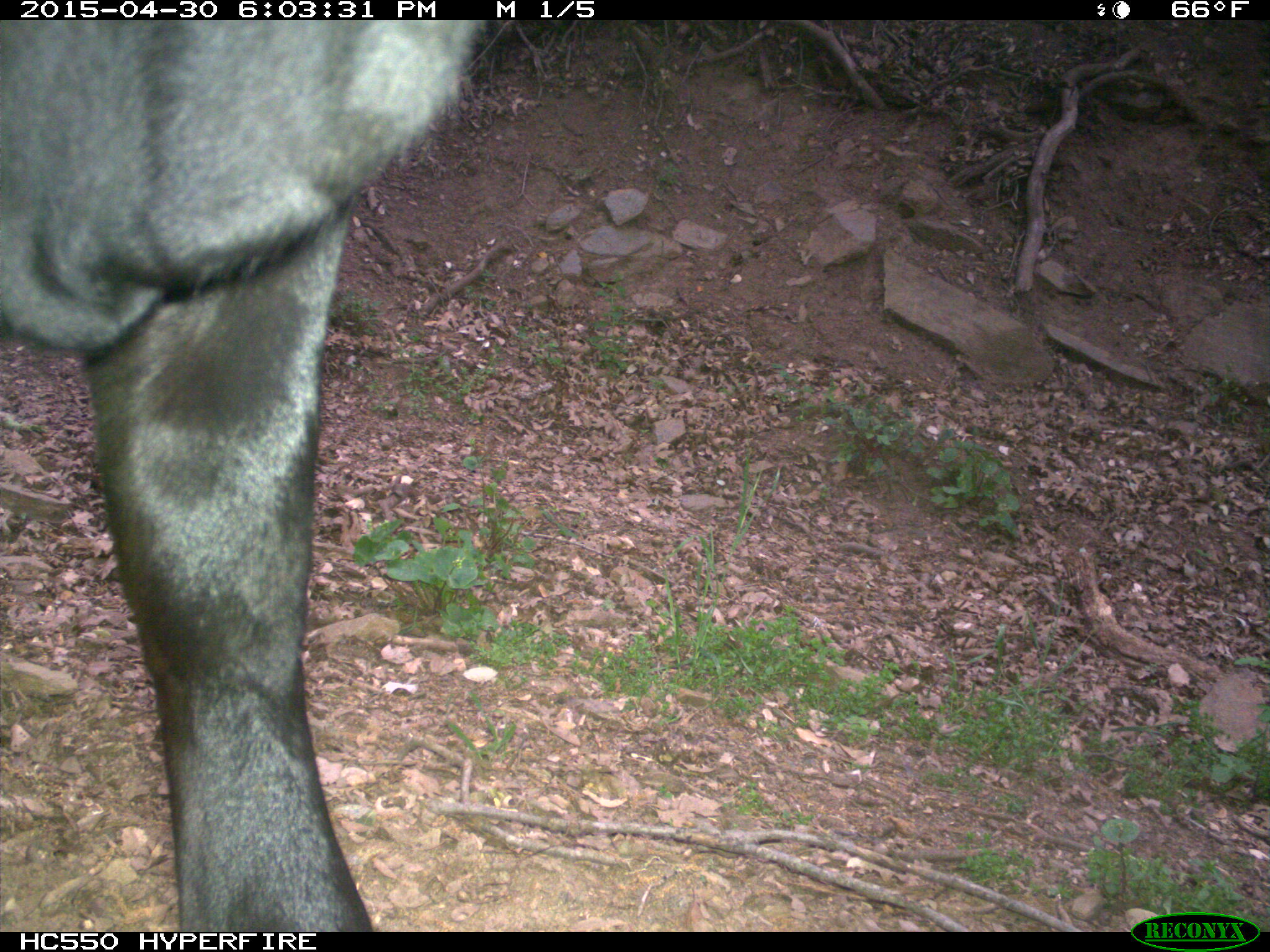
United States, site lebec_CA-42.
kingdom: Animalia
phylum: Chordata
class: Mammalia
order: Artiodactyla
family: Bovidae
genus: Bos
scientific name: Bos taurus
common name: domestic cow